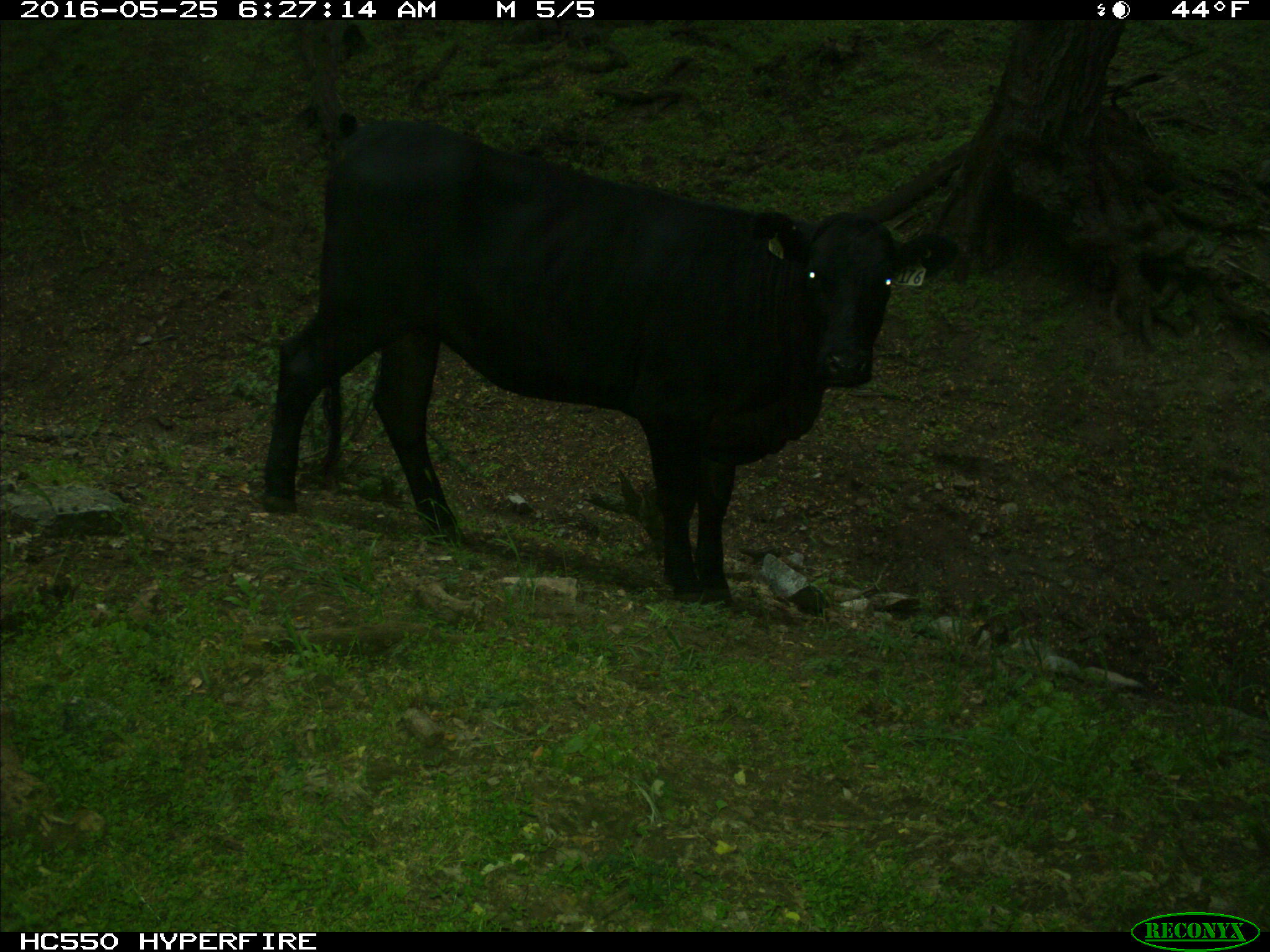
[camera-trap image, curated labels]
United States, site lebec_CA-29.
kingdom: Animalia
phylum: Chordata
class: Mammalia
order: Artiodactyla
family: Bovidae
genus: Bos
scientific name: Bos taurus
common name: domestic cow